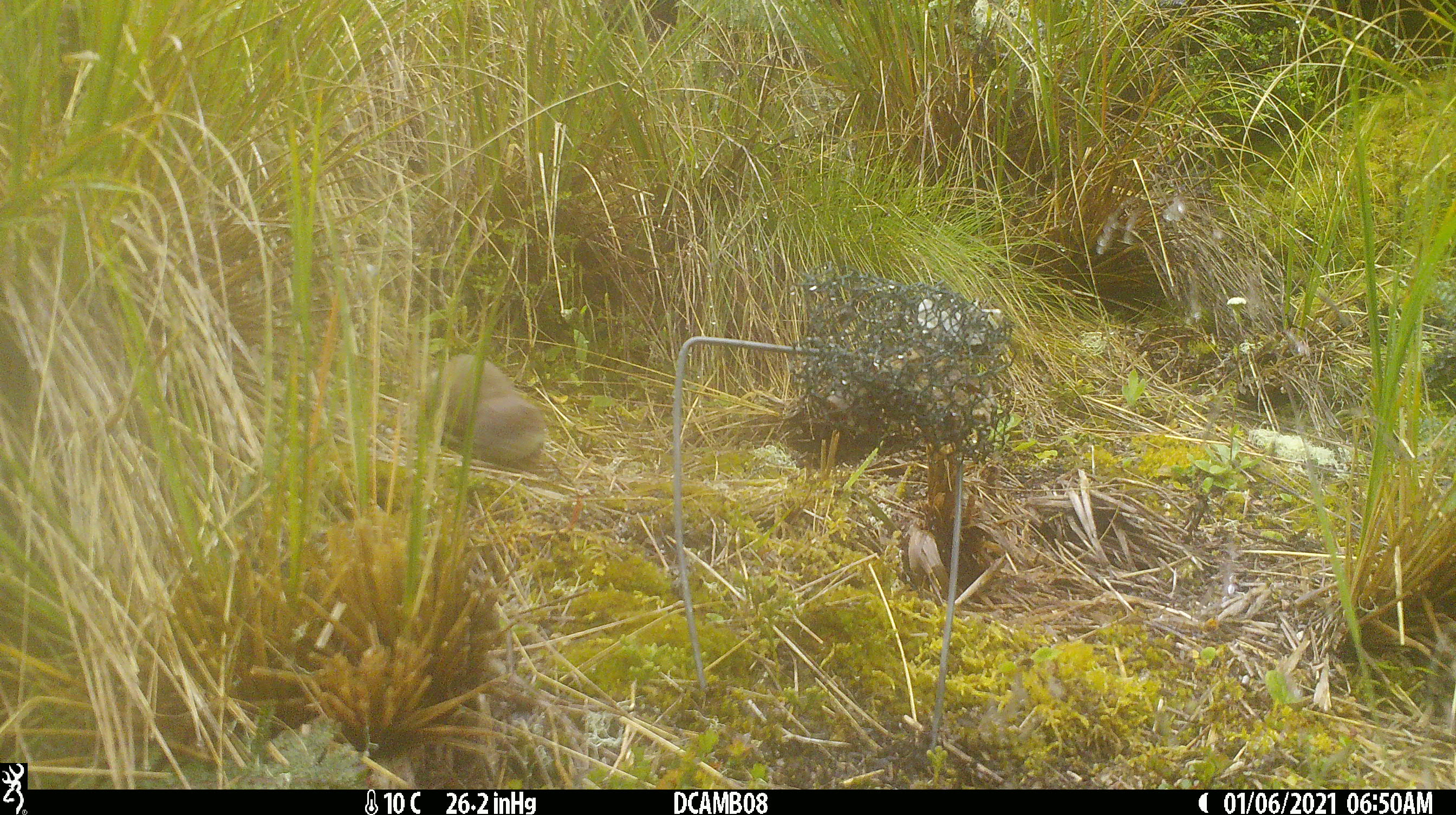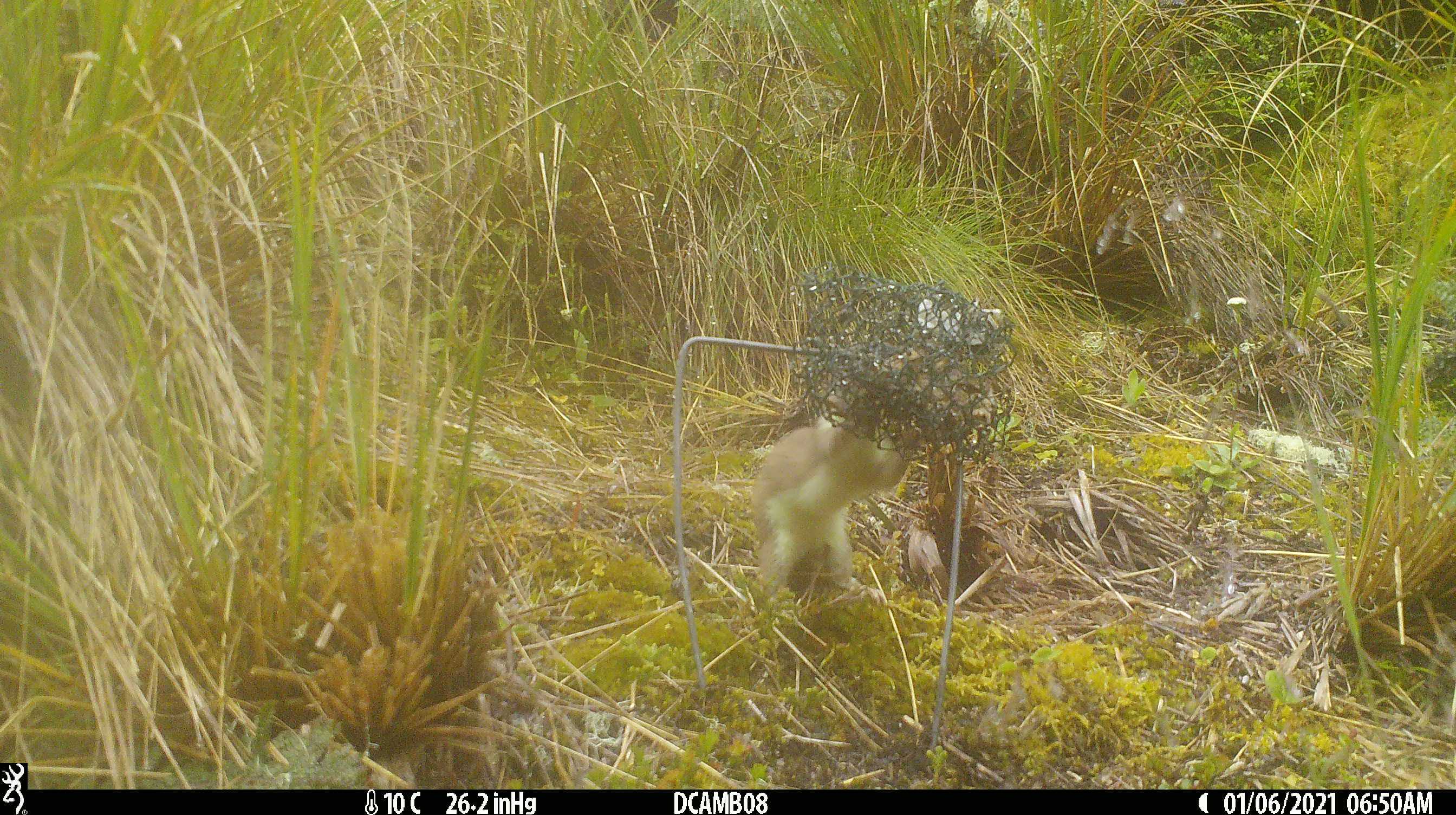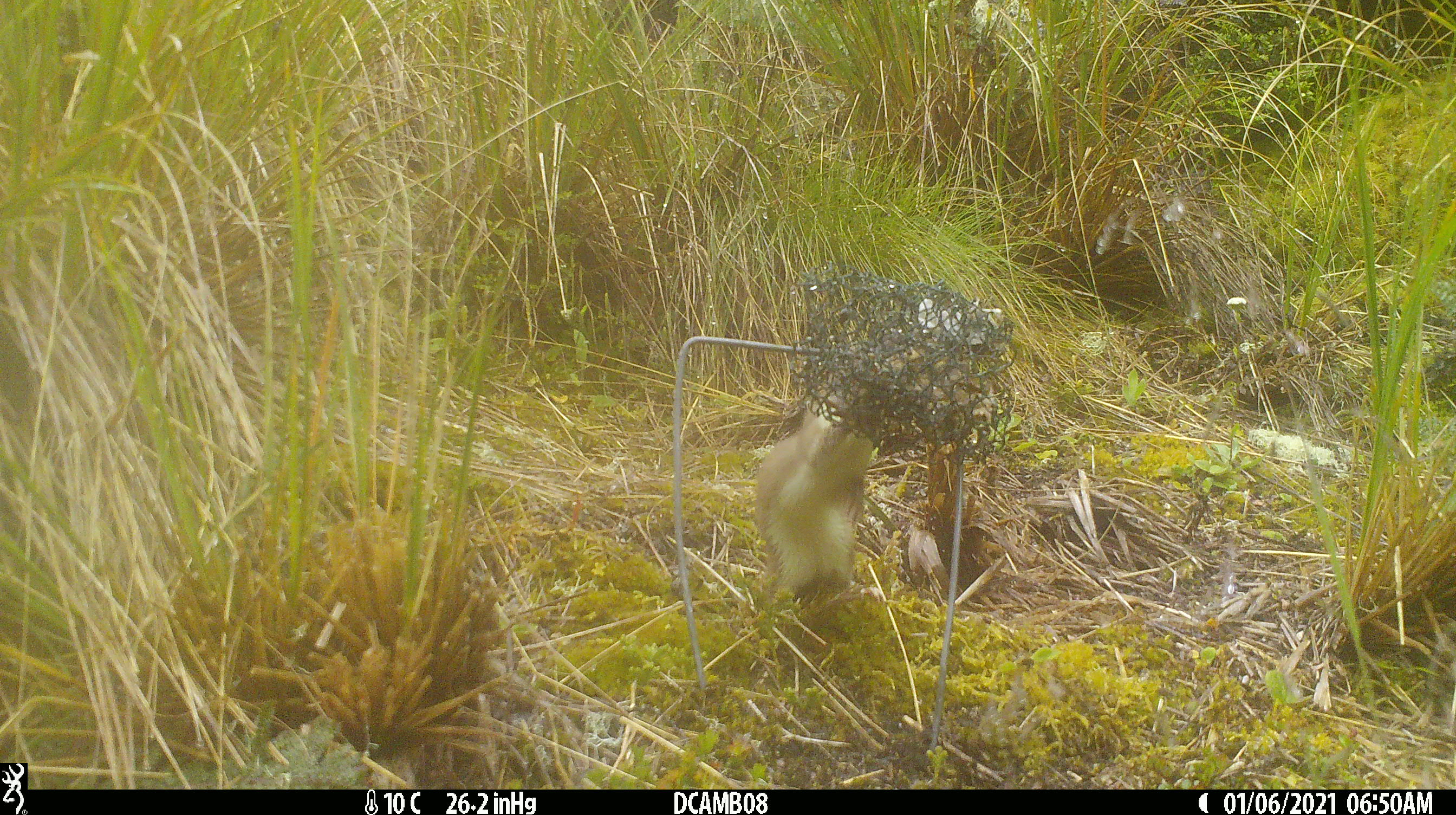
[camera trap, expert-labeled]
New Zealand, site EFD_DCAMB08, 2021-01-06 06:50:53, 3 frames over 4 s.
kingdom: Animalia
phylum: Chordata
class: Mammalia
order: Carnivora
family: Mustelidae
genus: Mustela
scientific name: Mustela erminea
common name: stoat